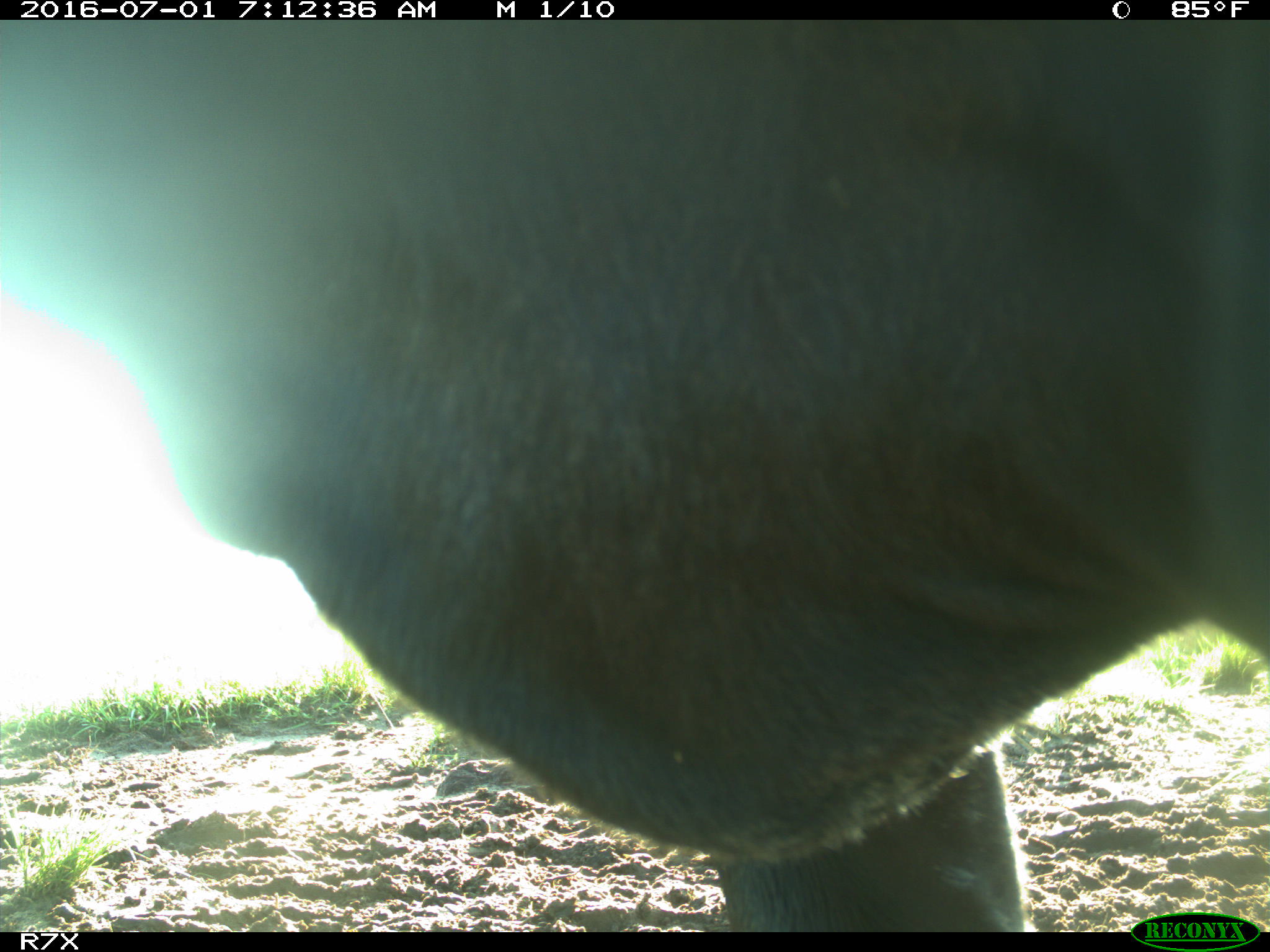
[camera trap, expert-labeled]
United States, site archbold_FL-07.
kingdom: Animalia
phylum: Chordata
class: Mammalia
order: Artiodactyla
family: Bovidae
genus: Bos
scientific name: Bos taurus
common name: domestic cow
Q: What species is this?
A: Bos taurus (domestic cow).